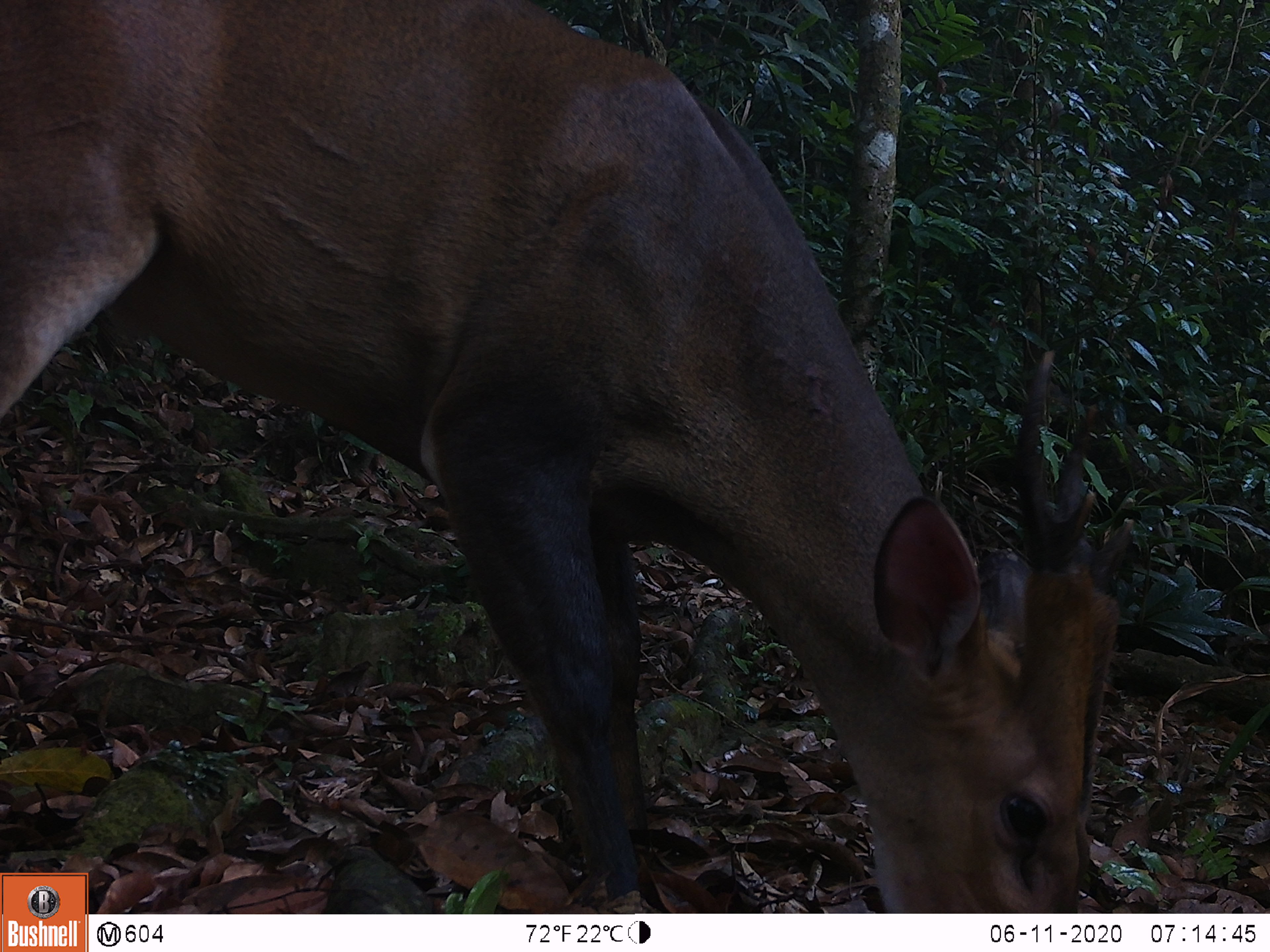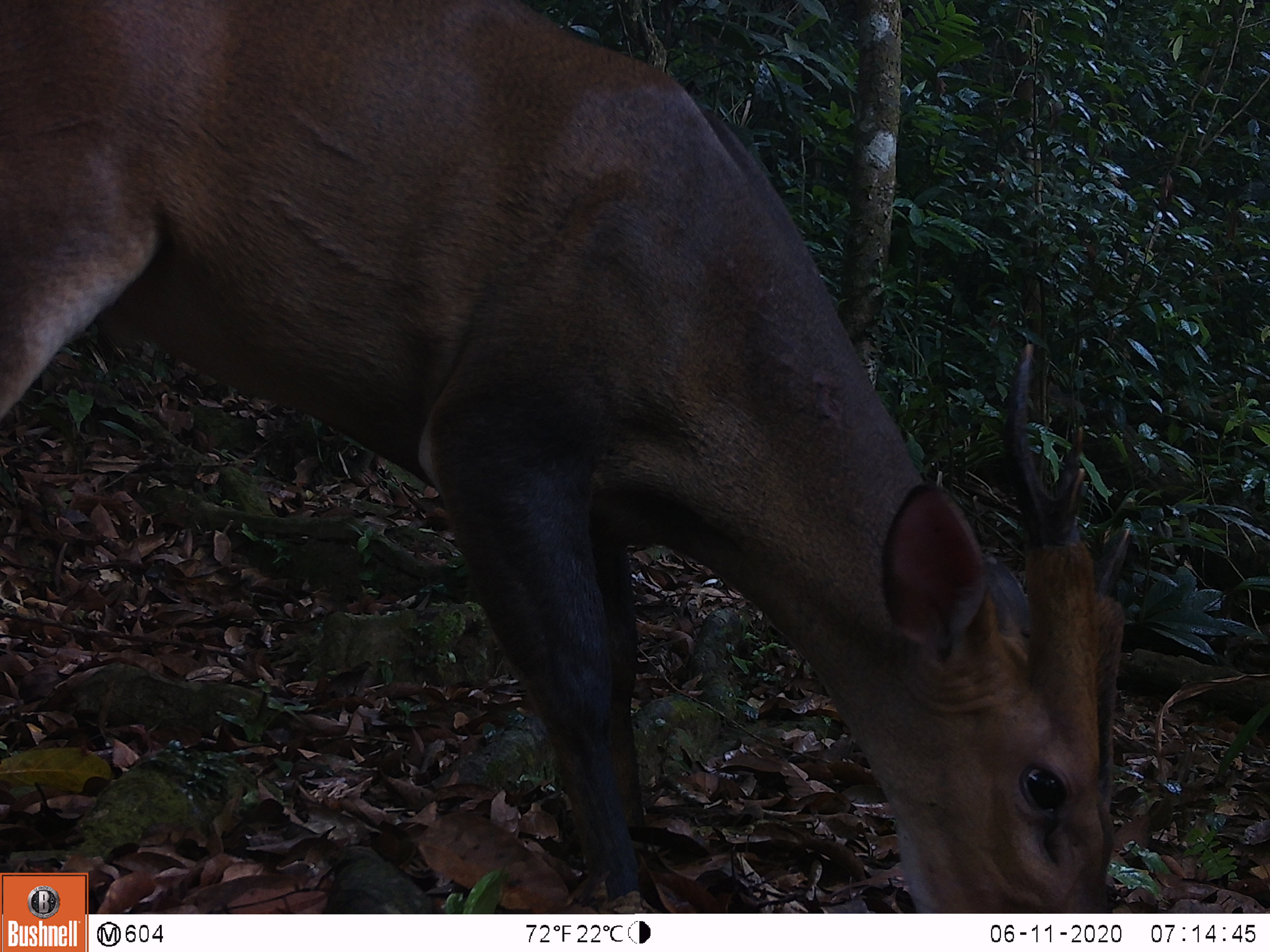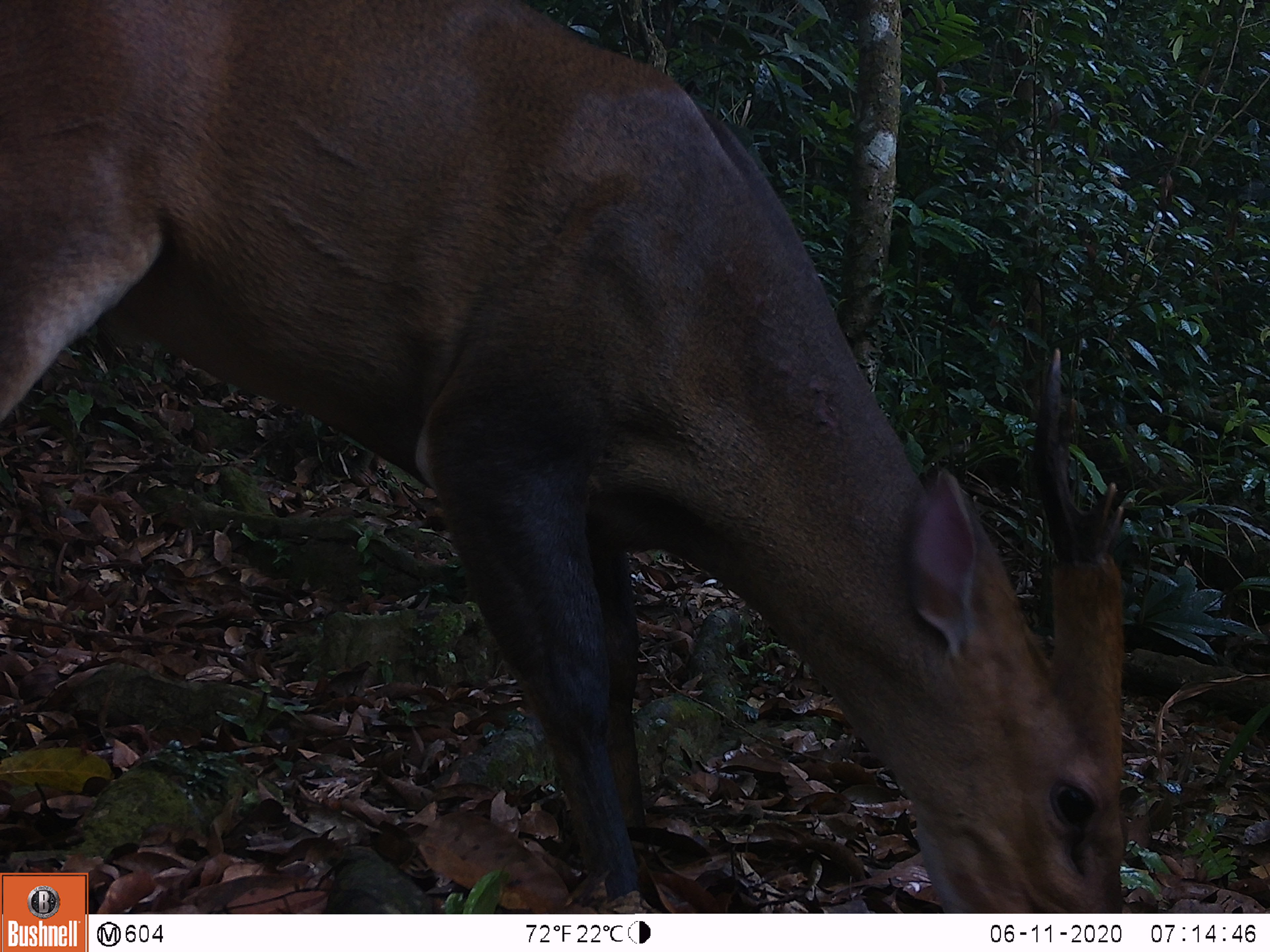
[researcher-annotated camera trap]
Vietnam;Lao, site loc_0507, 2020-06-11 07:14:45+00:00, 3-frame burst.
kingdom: Animalia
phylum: Chordata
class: Mammalia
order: Artiodactyla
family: Cervidae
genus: Muntiacus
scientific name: Muntiacus vuquangensis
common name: large-antlered muntjac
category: large antlered muntjac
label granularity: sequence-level